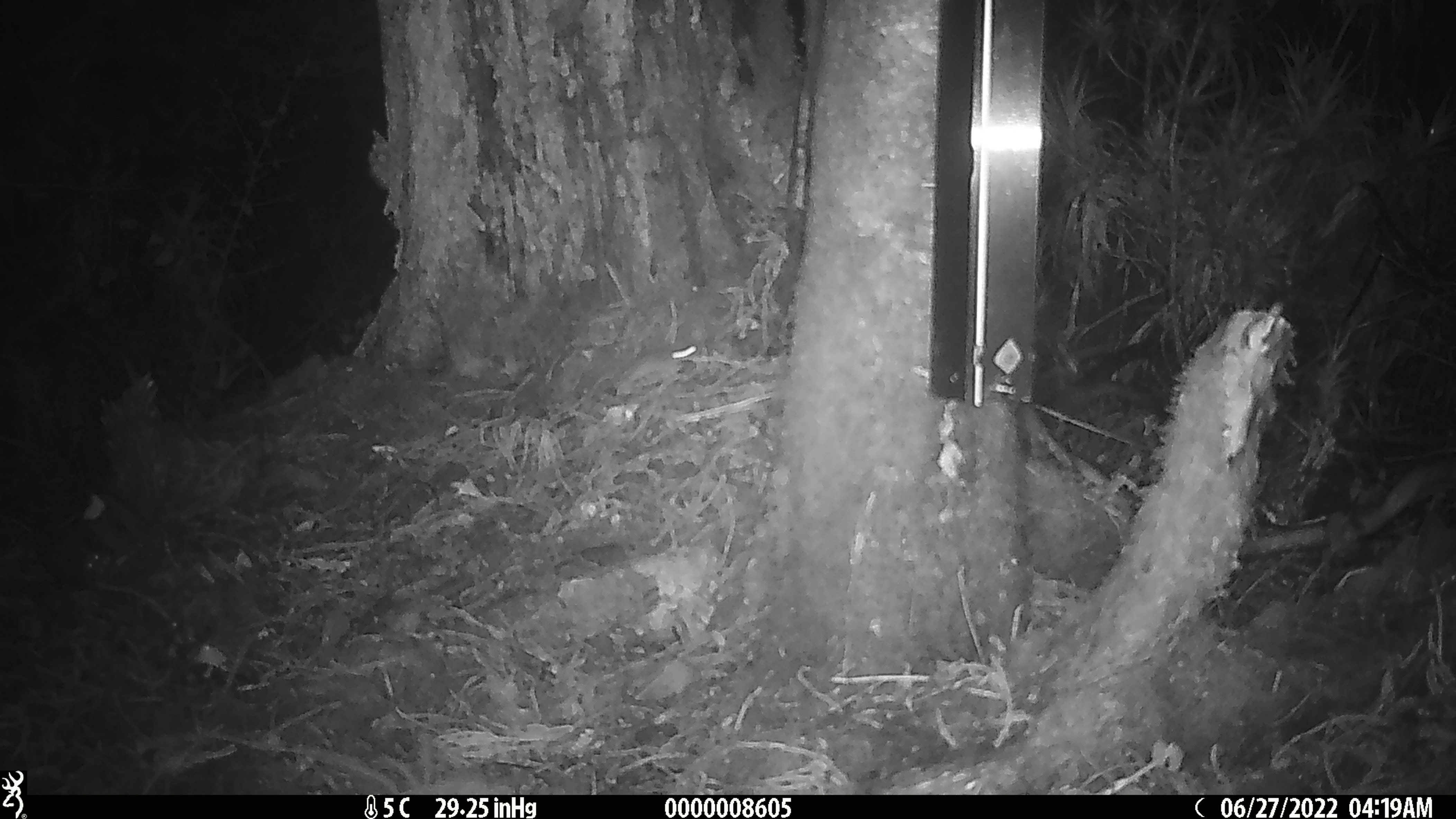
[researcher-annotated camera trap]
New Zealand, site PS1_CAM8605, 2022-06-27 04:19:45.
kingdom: Animalia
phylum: Chordata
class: Mammalia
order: Rodentia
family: Muridae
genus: Mus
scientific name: Mus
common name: mouse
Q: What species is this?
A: Mouse (Mus).